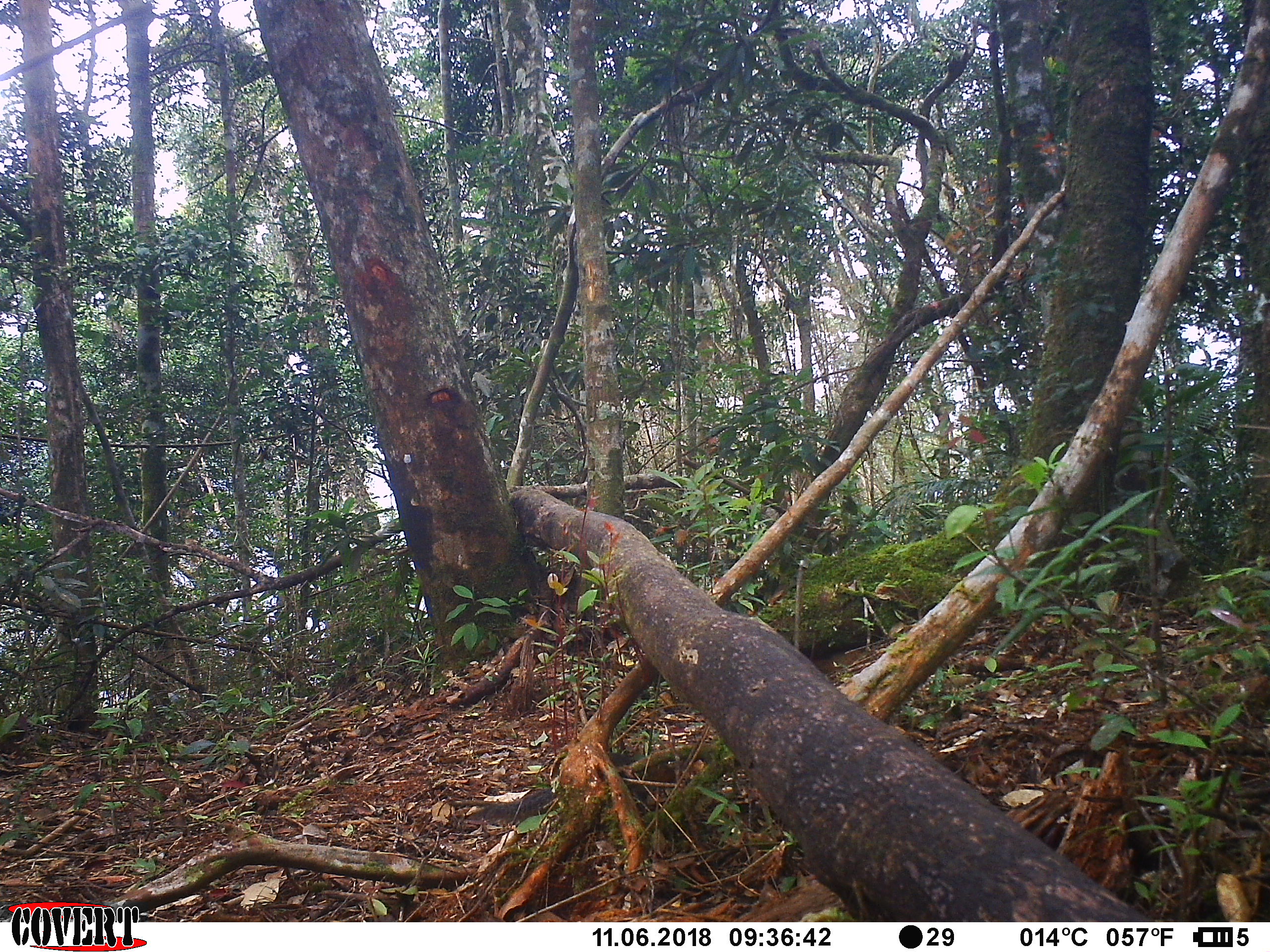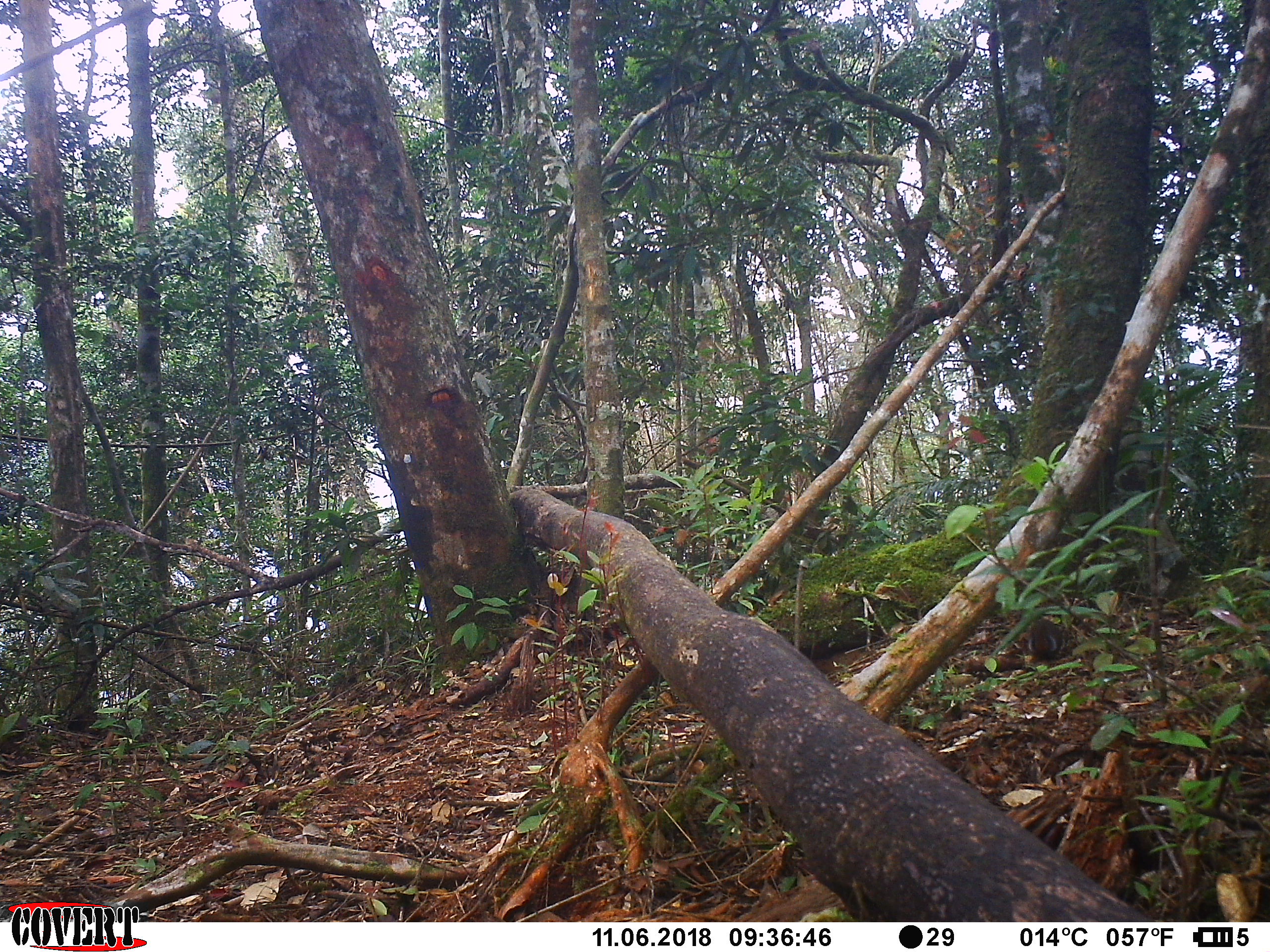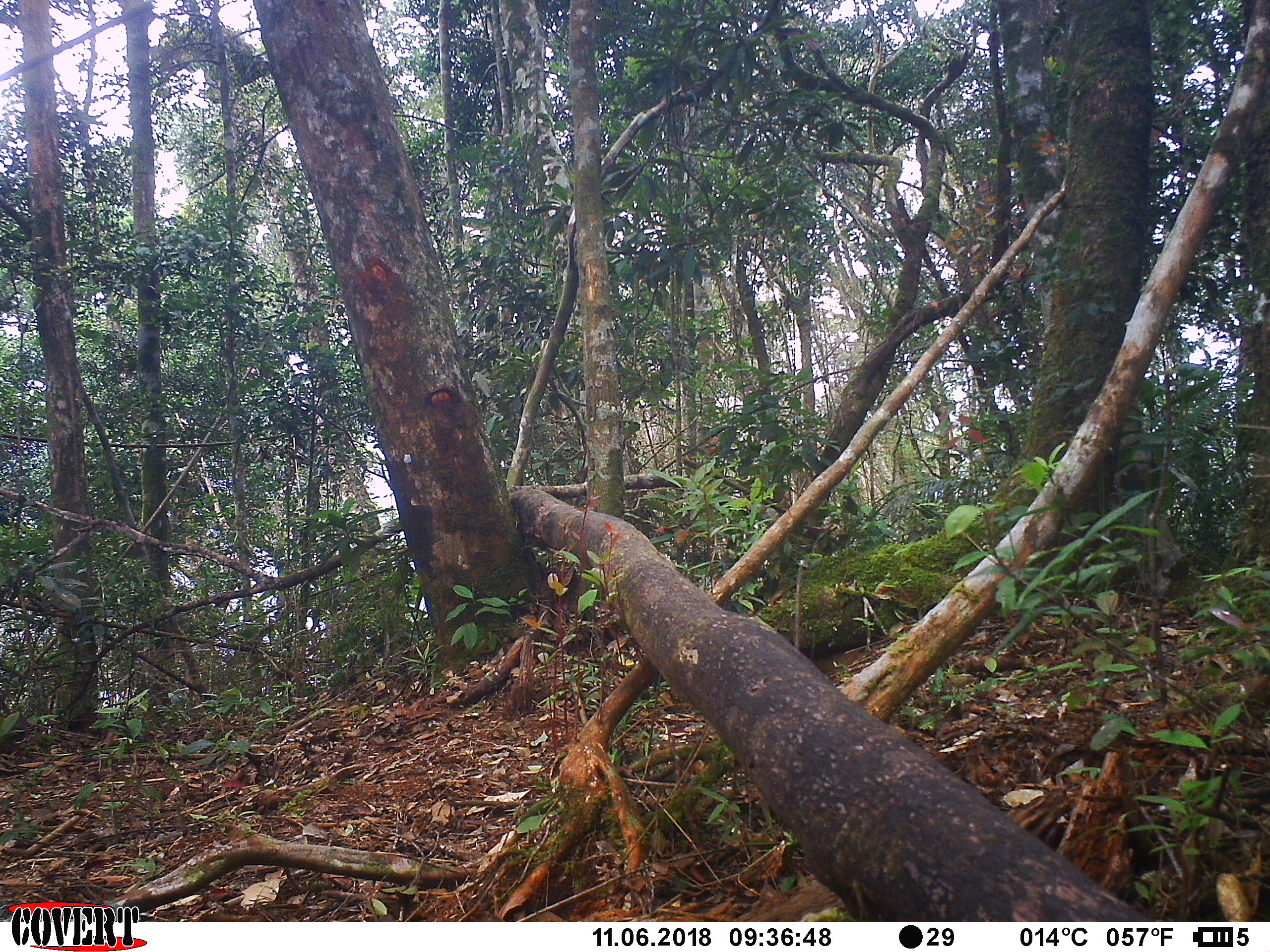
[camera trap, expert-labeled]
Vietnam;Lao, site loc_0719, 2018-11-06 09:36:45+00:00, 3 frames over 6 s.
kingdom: Animalia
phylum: Chordata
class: Mammalia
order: Rodentia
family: Sciuridae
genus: Dremomys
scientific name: Dremomys rufigenis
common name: red-cheeked squirrel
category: red cheeked squirrel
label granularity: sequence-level